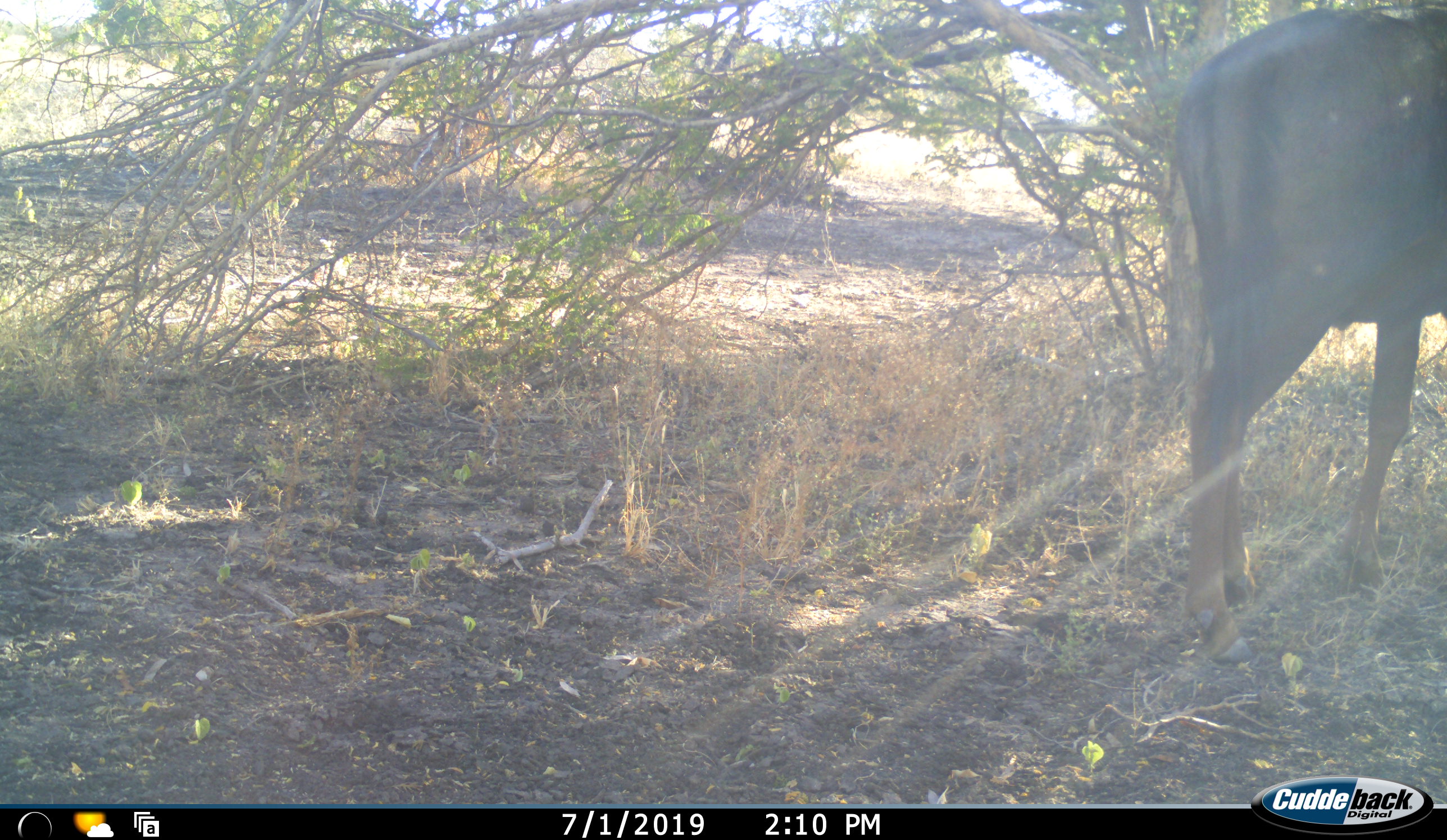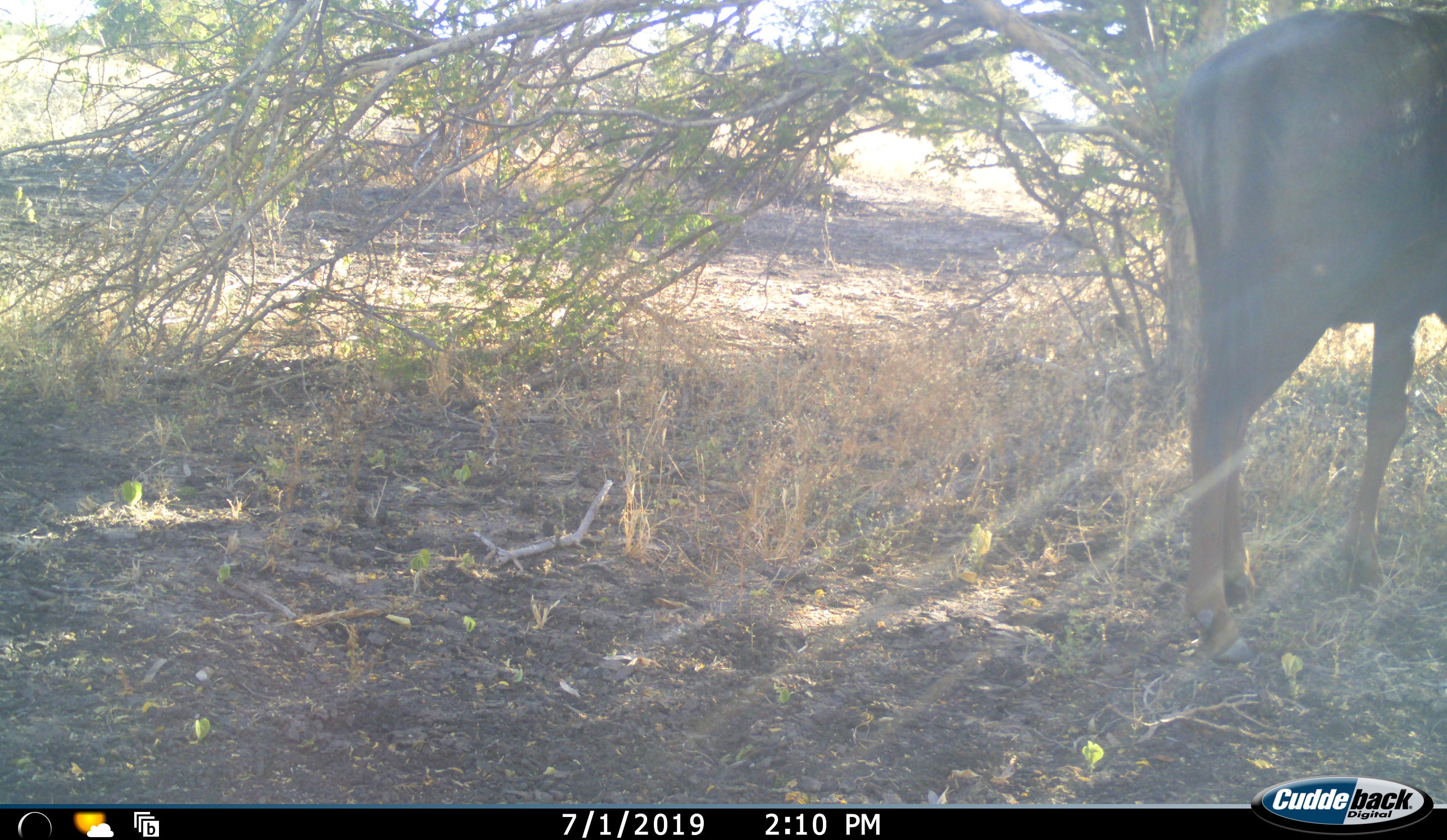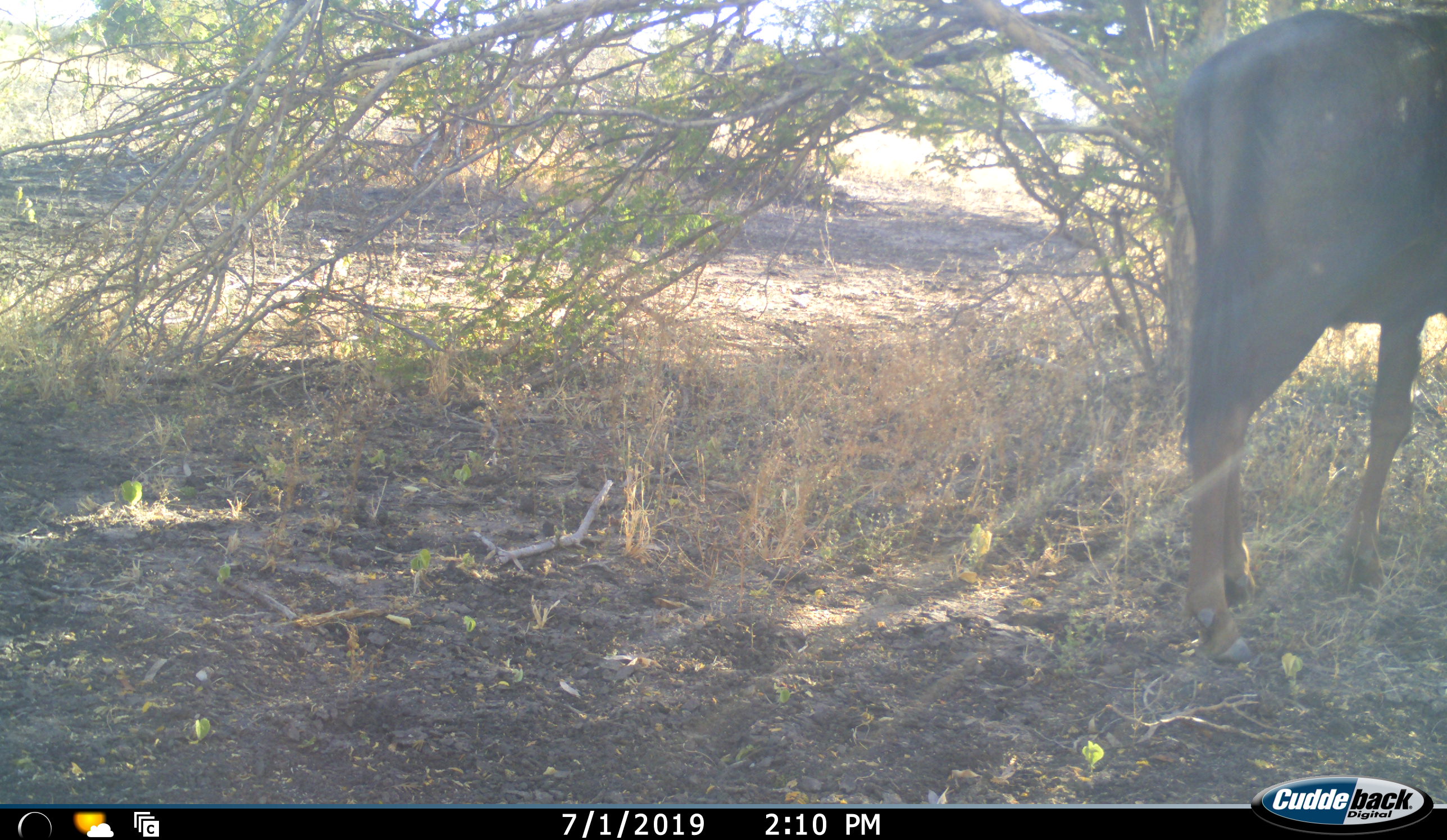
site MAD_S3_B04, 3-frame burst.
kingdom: Animalia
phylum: Chordata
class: Mammalia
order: Artiodactyla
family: Bovidae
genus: Connochaetes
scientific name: Connochaetes taurinus taurinus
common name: blue wildebeest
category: wildebeestblue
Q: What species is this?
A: Wildebeestblue (blue wildebeest) (Connochaetes taurinus taurinus).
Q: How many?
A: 1.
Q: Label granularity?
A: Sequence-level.